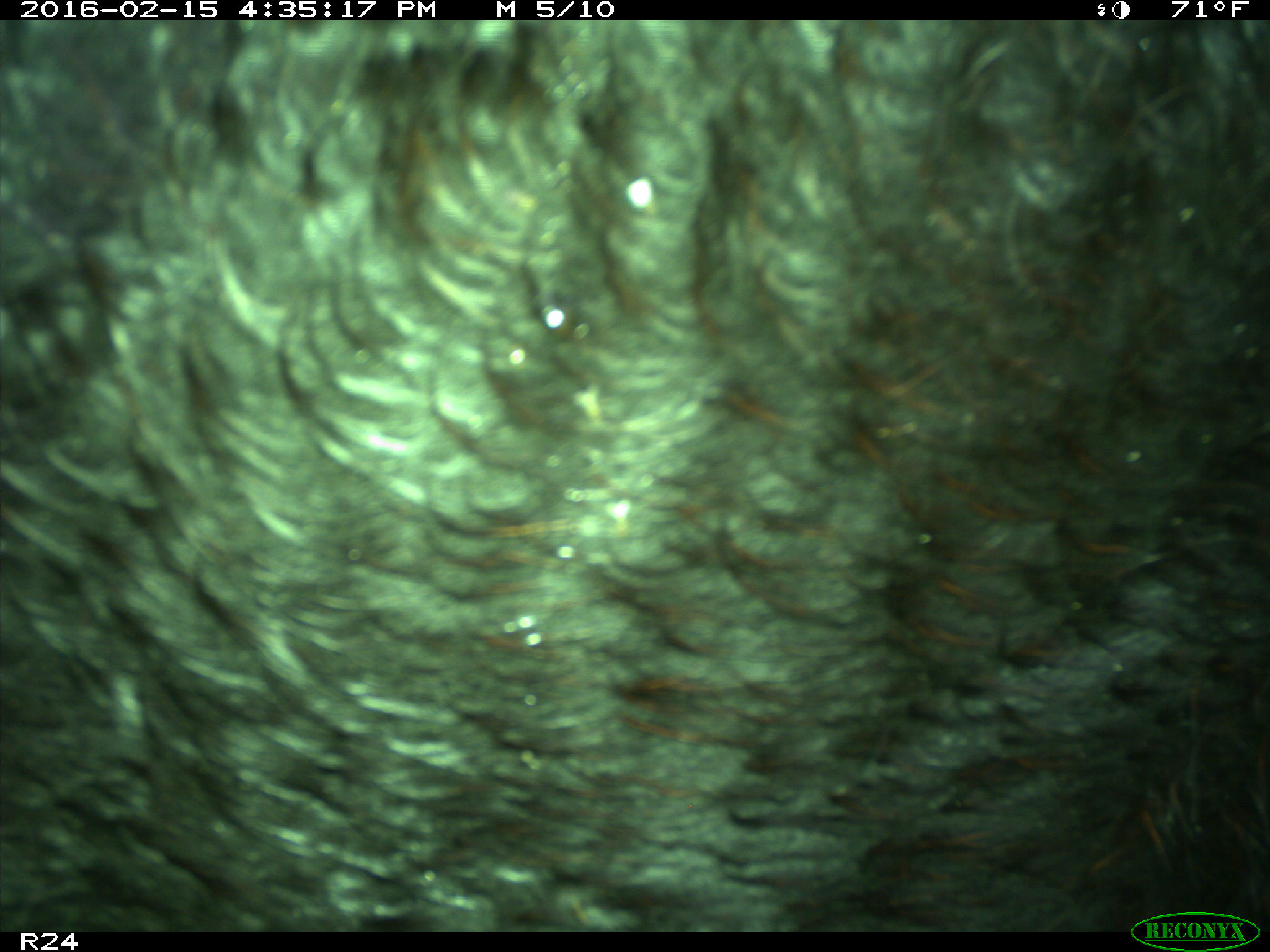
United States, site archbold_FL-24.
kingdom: Animalia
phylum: Chordata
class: Mammalia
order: Artiodactyla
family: Bovidae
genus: Bos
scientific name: Bos taurus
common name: domestic cow